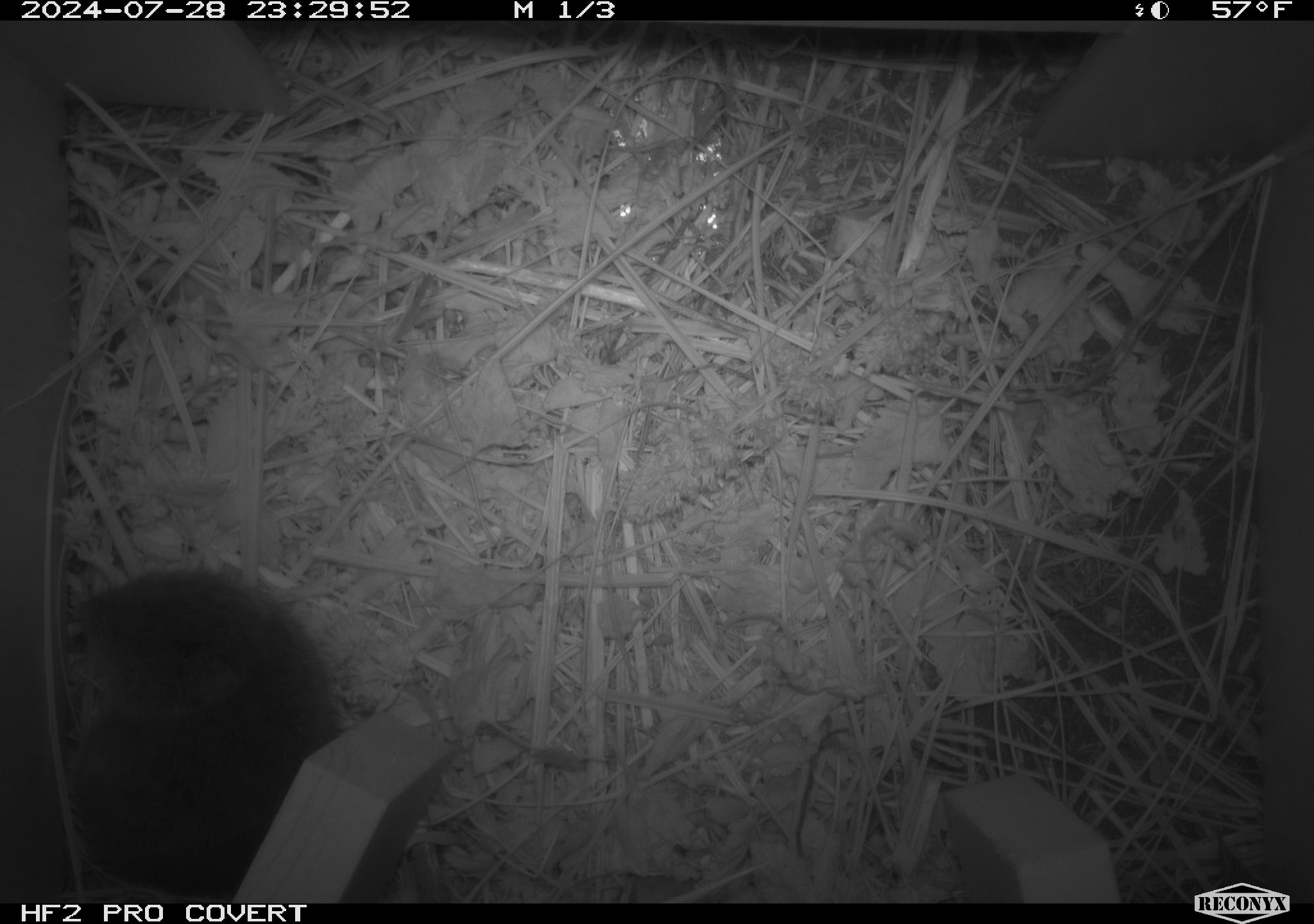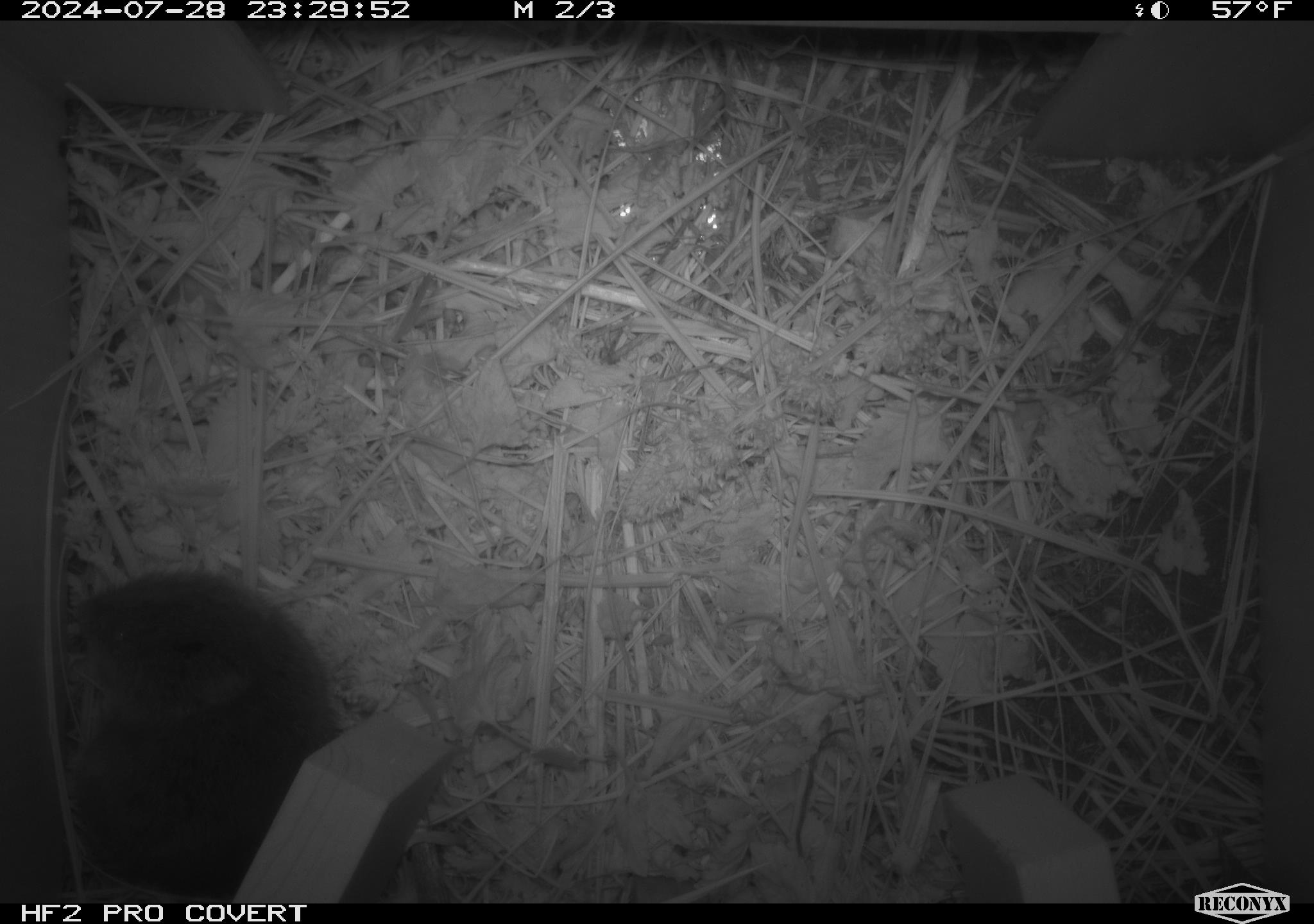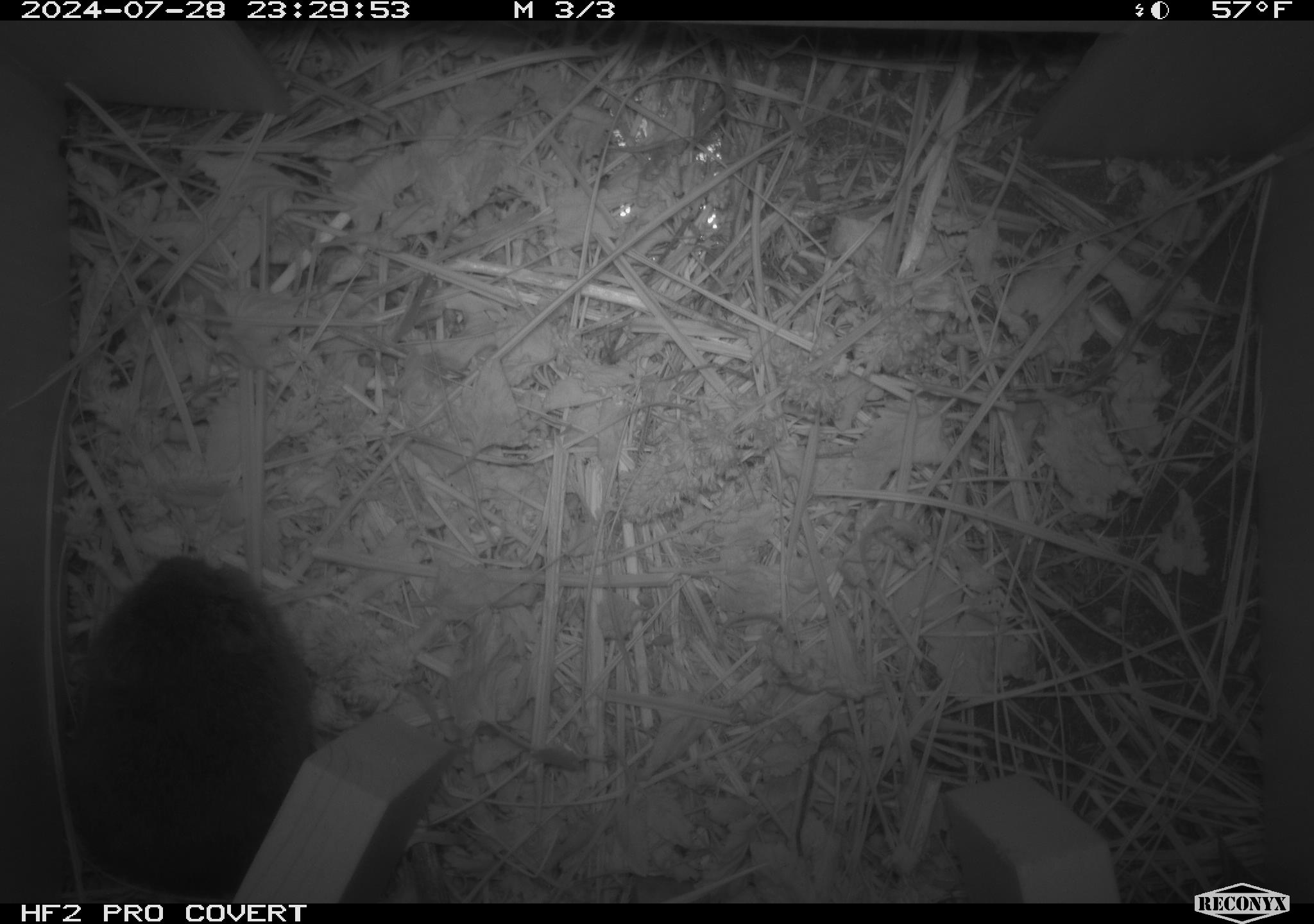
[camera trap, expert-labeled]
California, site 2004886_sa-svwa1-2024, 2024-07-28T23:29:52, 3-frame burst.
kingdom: Animalia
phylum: Chordata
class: Mammalia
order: Rodentia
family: Cricetidae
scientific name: Arvicolinae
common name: voles, lemmings, and muskrats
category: arvicolinae subfamily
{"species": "arvicolinae subfamily (voles, lemmings, and muskrats) (Arvicolinae)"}